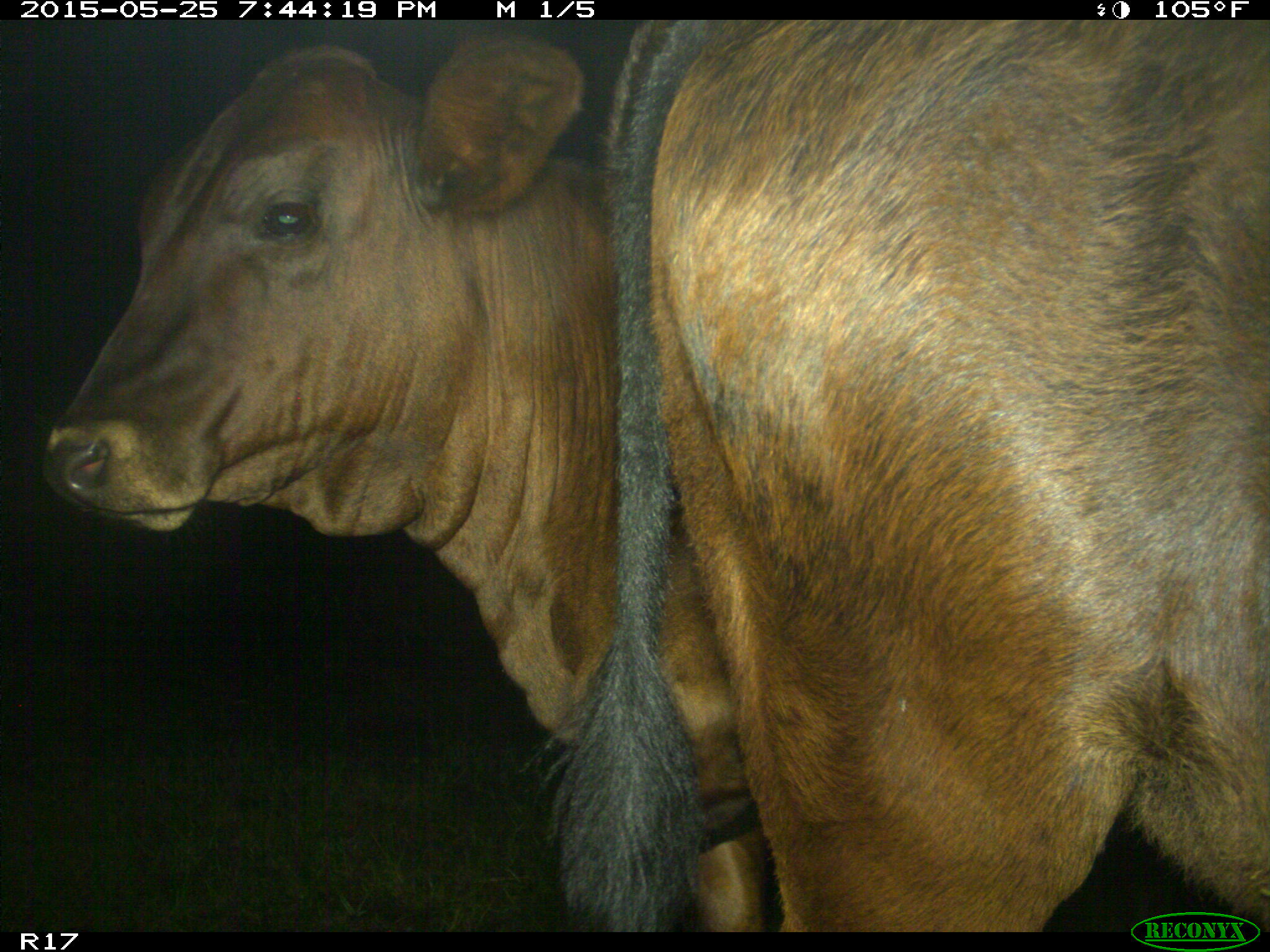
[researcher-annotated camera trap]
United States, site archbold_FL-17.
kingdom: Animalia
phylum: Chordata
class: Mammalia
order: Artiodactyla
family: Bovidae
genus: Bos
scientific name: Bos taurus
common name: domestic cow